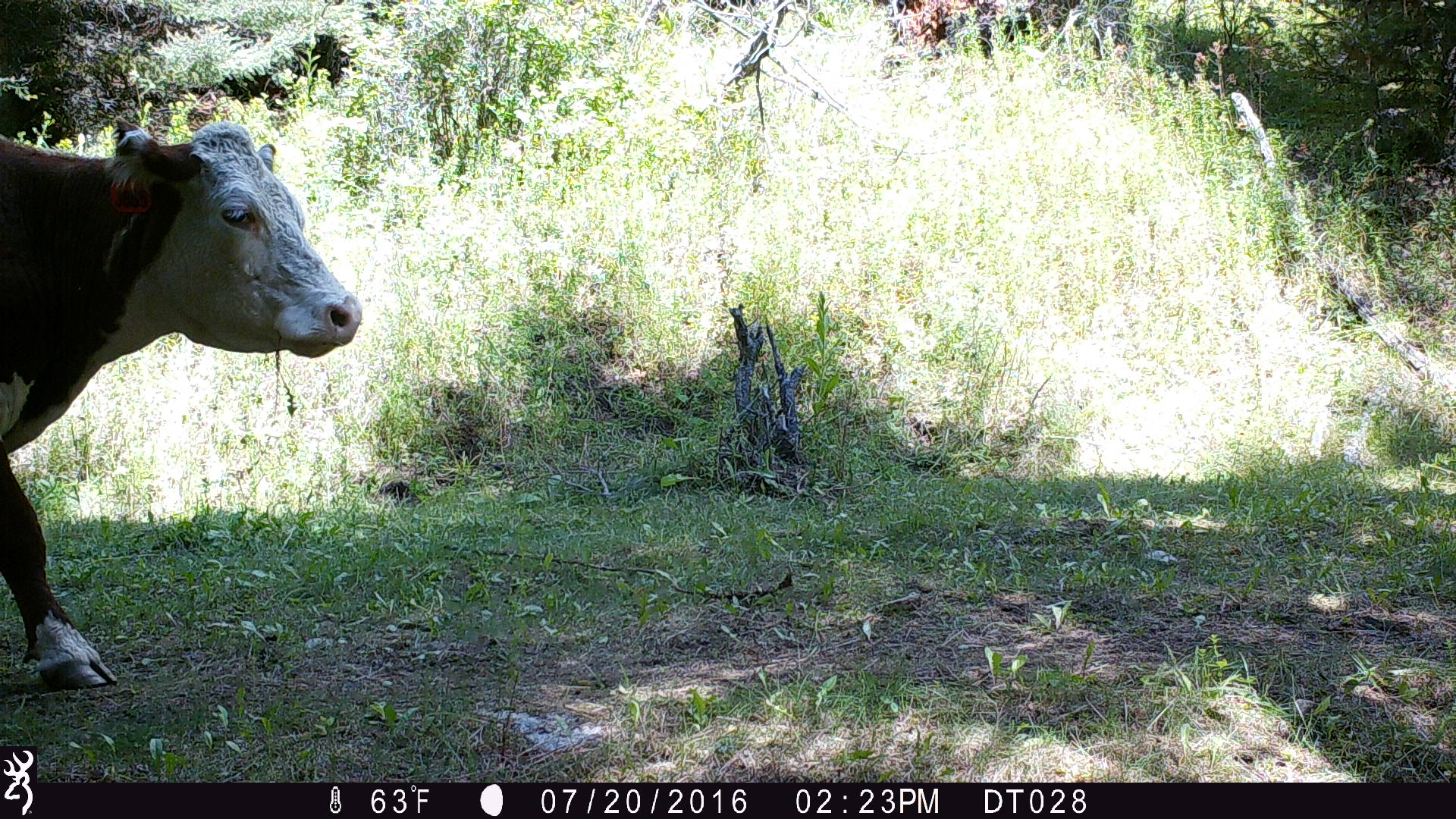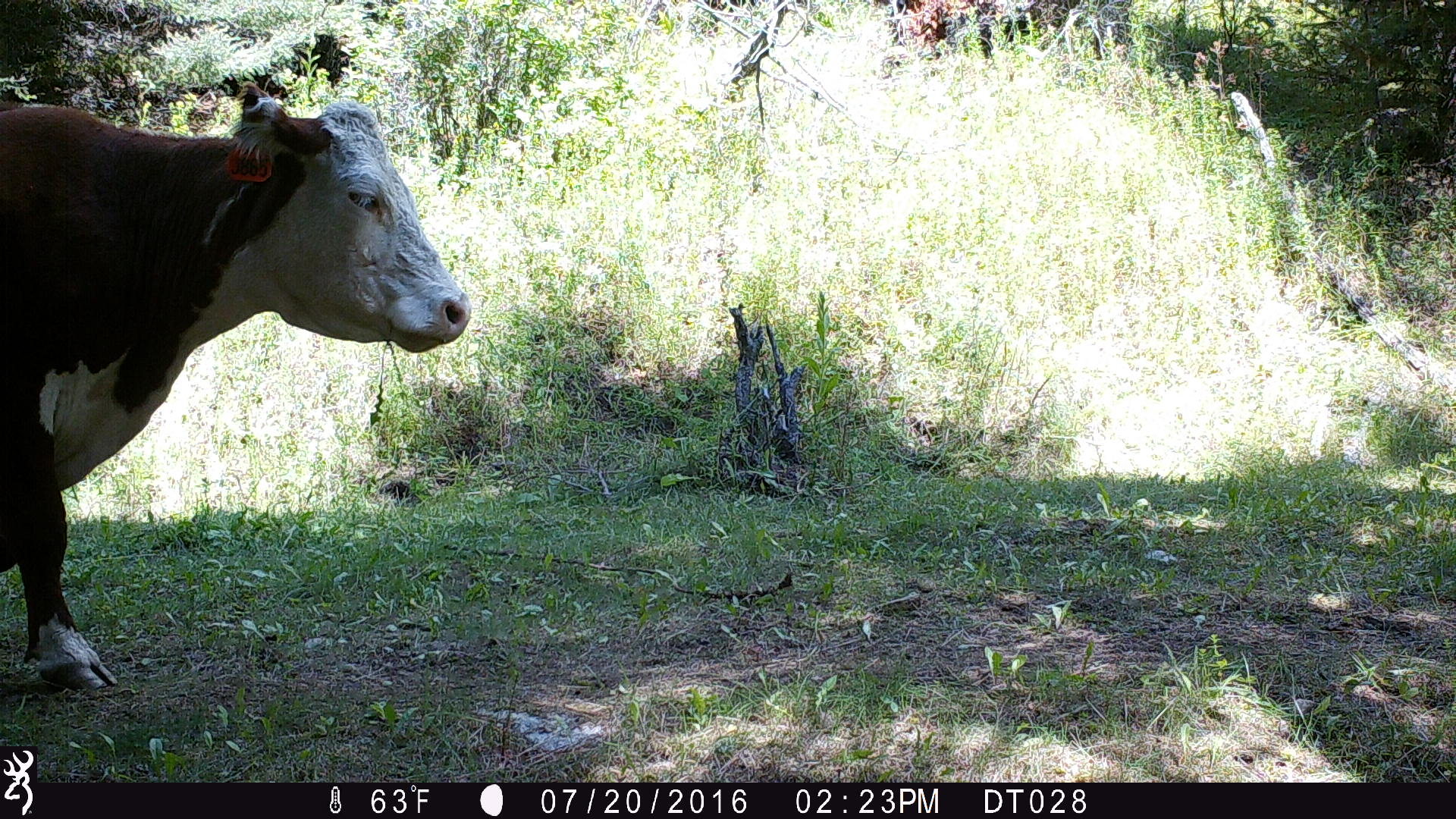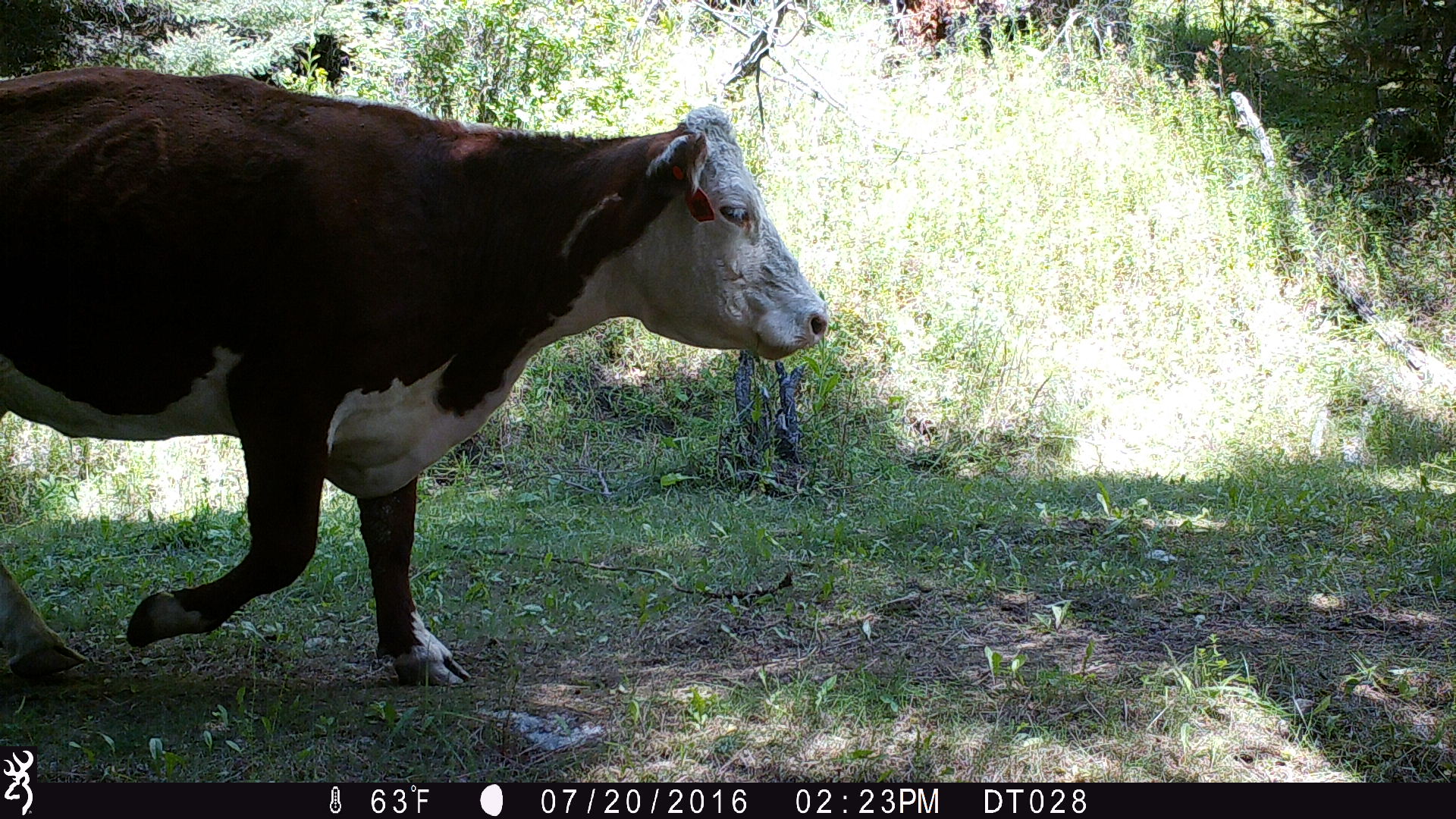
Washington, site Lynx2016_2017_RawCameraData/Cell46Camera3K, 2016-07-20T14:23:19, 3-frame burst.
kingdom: Animalia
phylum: Chordata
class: Mammalia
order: Artiodactyla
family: Bovidae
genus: Bos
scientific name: Bos taurus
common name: domestic cattle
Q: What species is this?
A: Domestic cattle (Bos taurus).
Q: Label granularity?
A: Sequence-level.